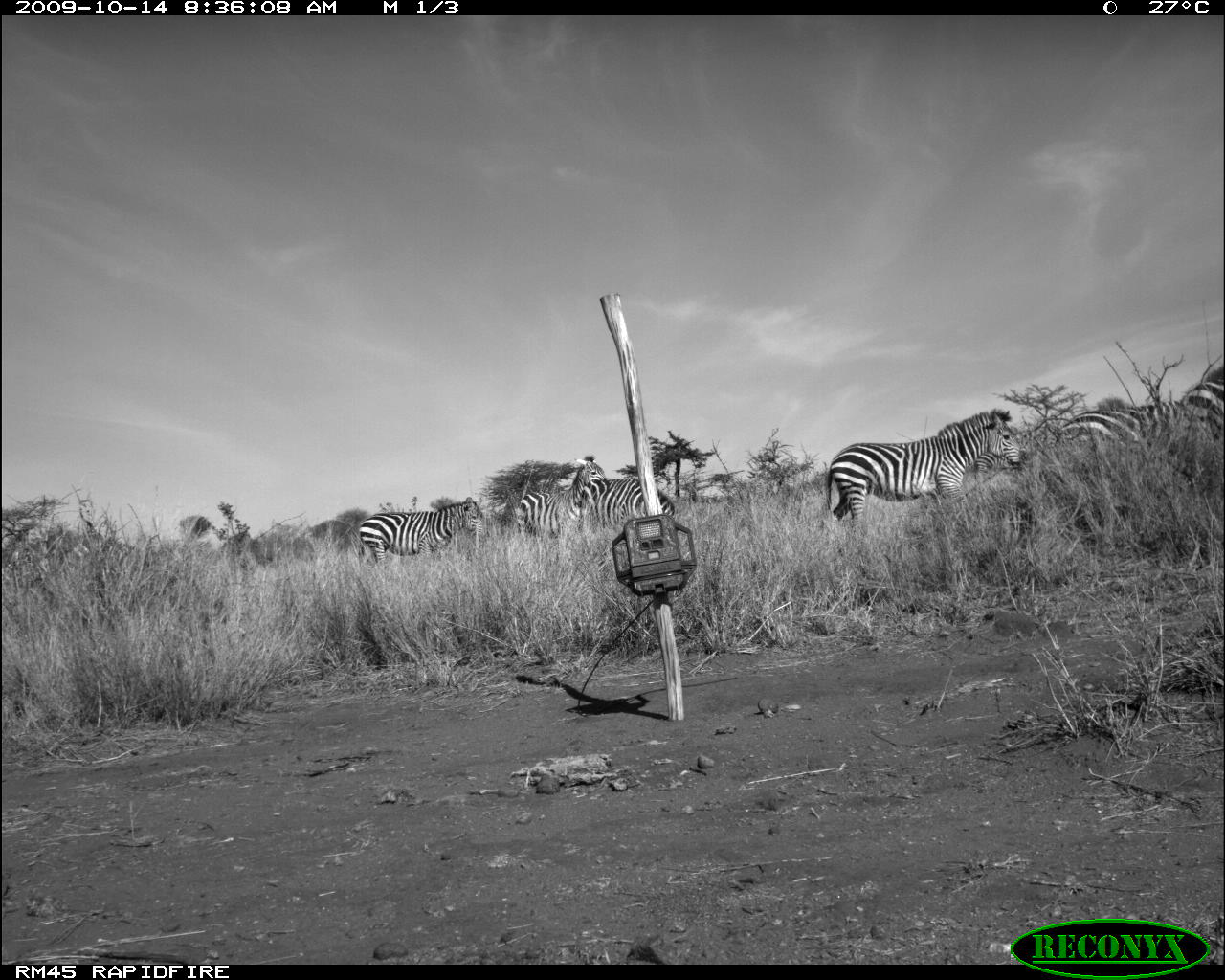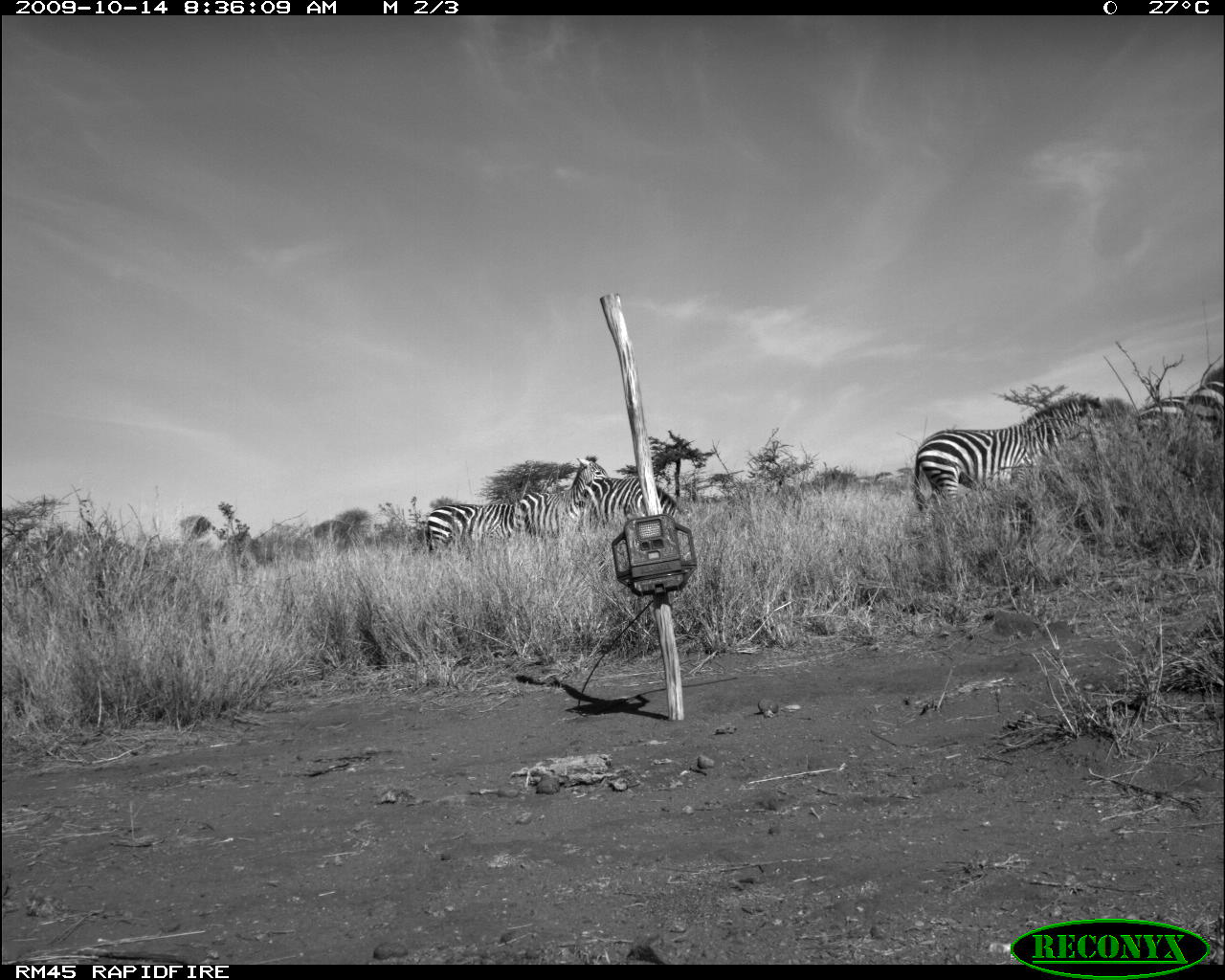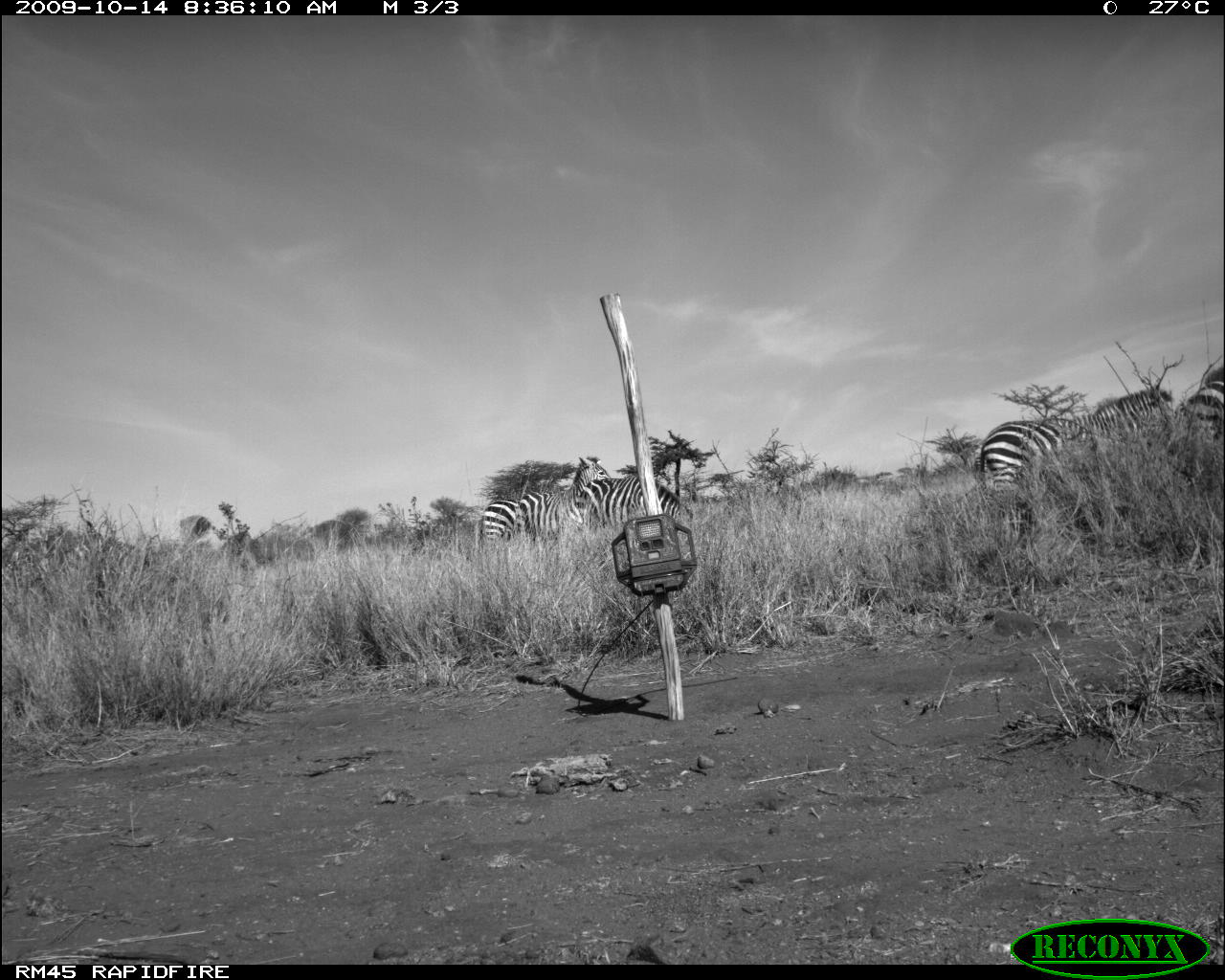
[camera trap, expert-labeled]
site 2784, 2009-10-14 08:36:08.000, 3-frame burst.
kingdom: Animalia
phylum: Chordata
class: Mammalia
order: Perissodactyla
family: Equidae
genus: Equus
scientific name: Equus quagga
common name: plains zebra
Equus quagga (plains zebra), count 5.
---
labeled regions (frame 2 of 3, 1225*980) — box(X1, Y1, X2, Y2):
equus quagga: box(915, 394, 1105, 512); box(518, 455, 609, 534); box(426, 501, 518, 555); box(583, 477, 679, 527); box(1138, 395, 1188, 440); box(1191, 380, 1225, 437)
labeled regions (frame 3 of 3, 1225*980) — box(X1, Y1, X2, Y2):
equus quagga: box(975, 386, 1173, 490); box(481, 456, 610, 543); box(555, 476, 693, 543); box(1181, 381, 1225, 442)